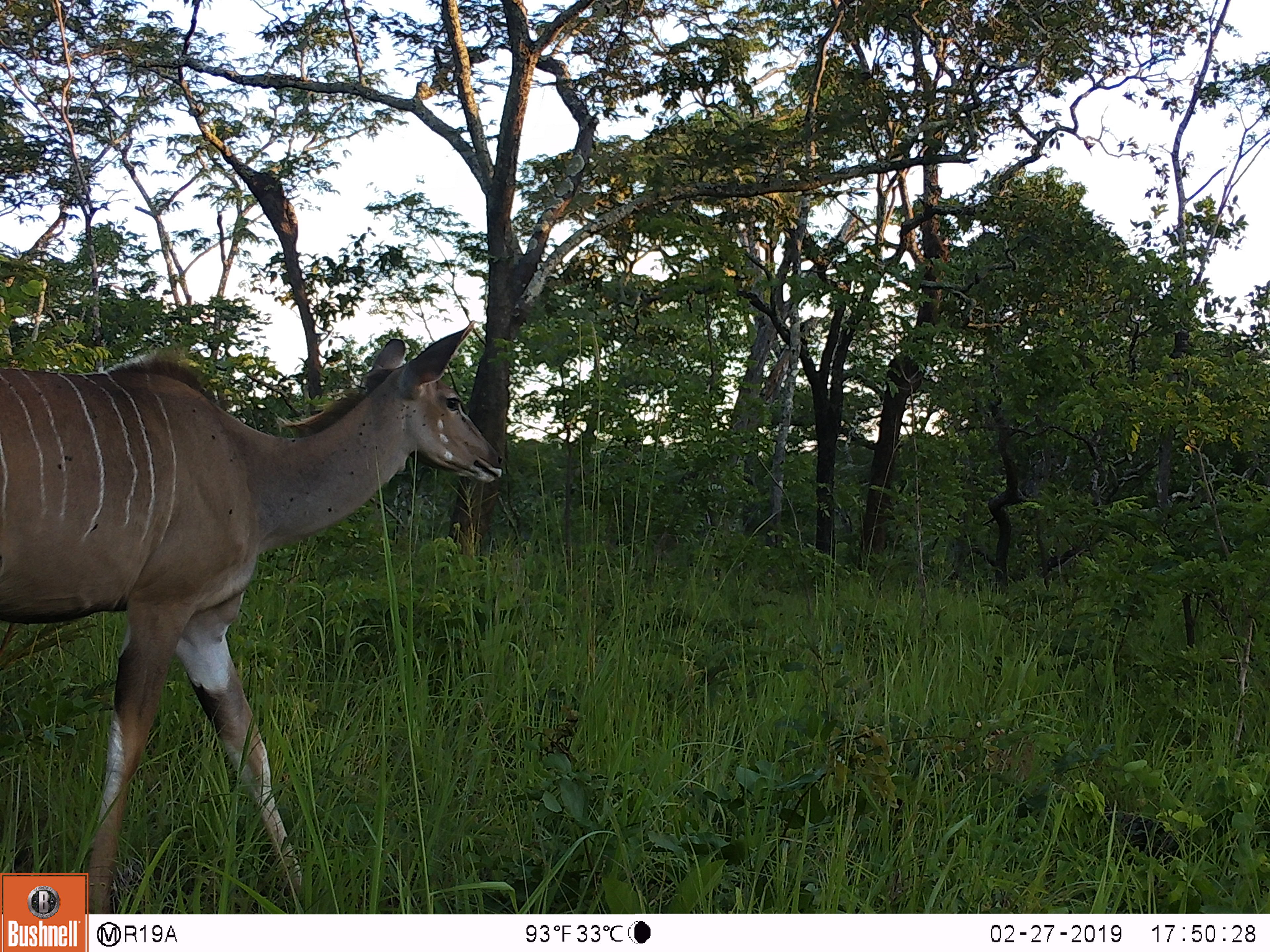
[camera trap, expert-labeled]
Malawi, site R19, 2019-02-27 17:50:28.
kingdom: Animalia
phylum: Chordata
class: Mammalia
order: Artiodactyla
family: Bovidae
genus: Tragelaphus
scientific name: Tragelaphus strepsiceros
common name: greater kudu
Greater kudu (Tragelaphus strepsiceros), count 1.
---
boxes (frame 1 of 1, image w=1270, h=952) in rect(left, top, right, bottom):
greater kudu: rect(0, 314, 514, 871)